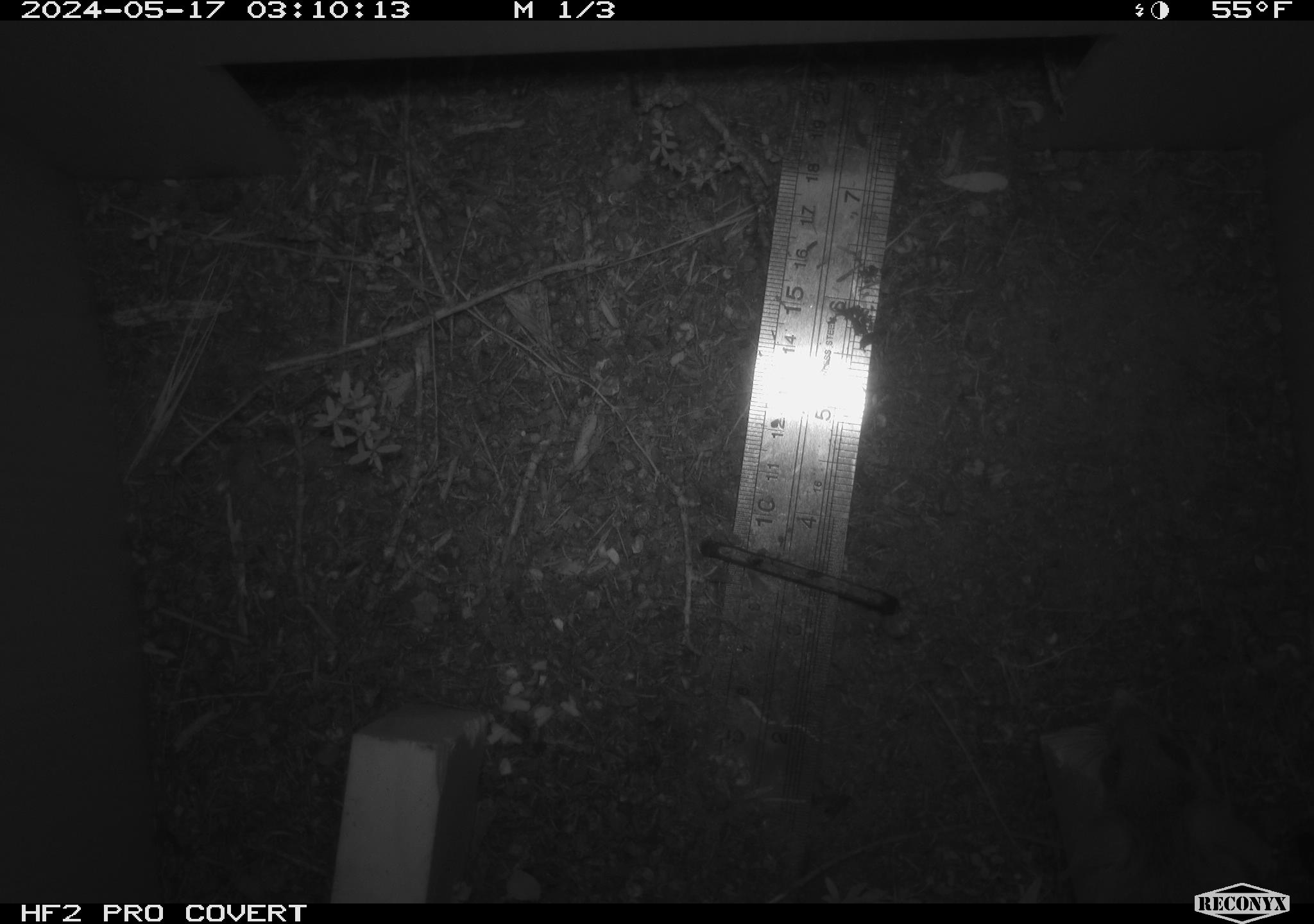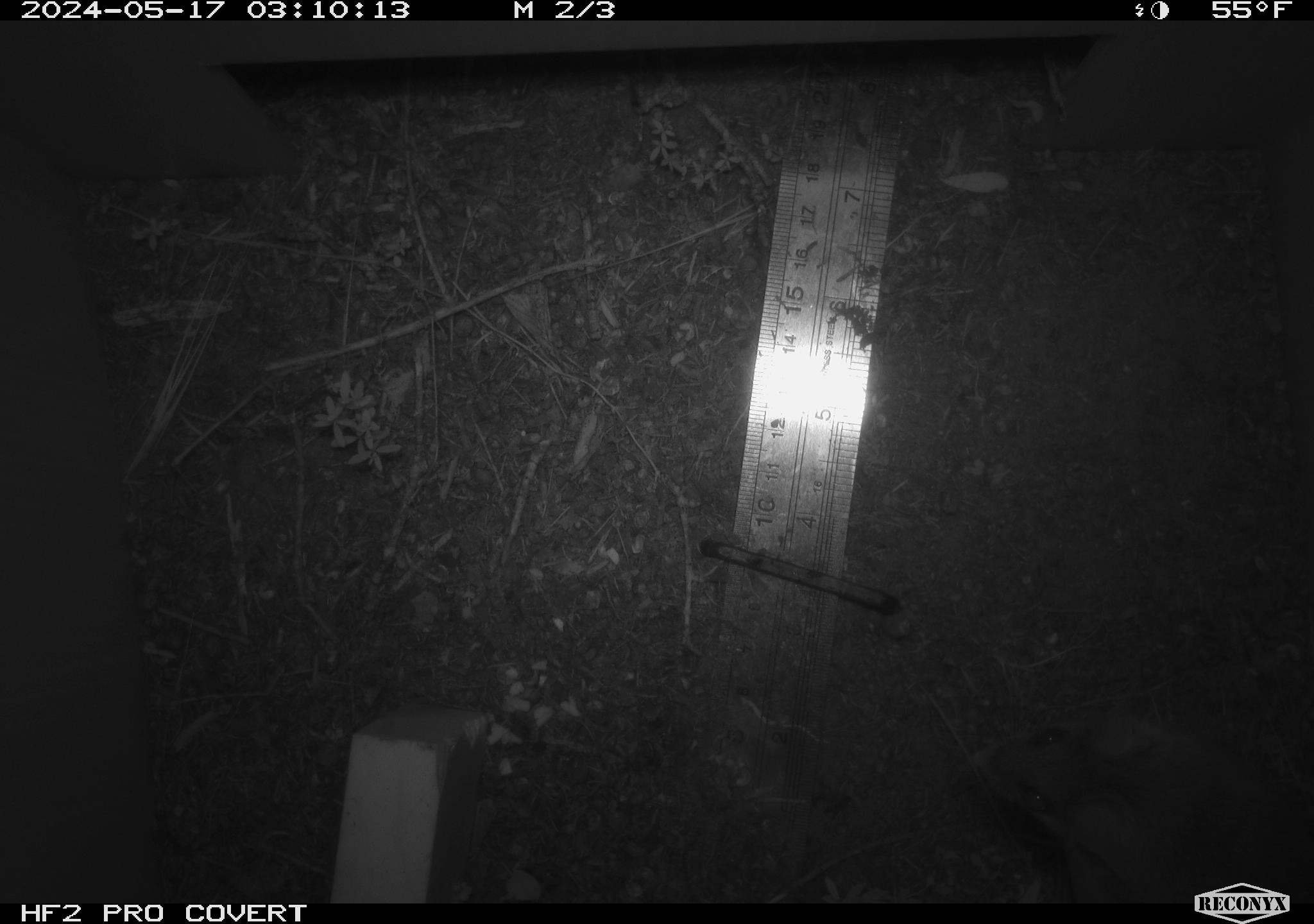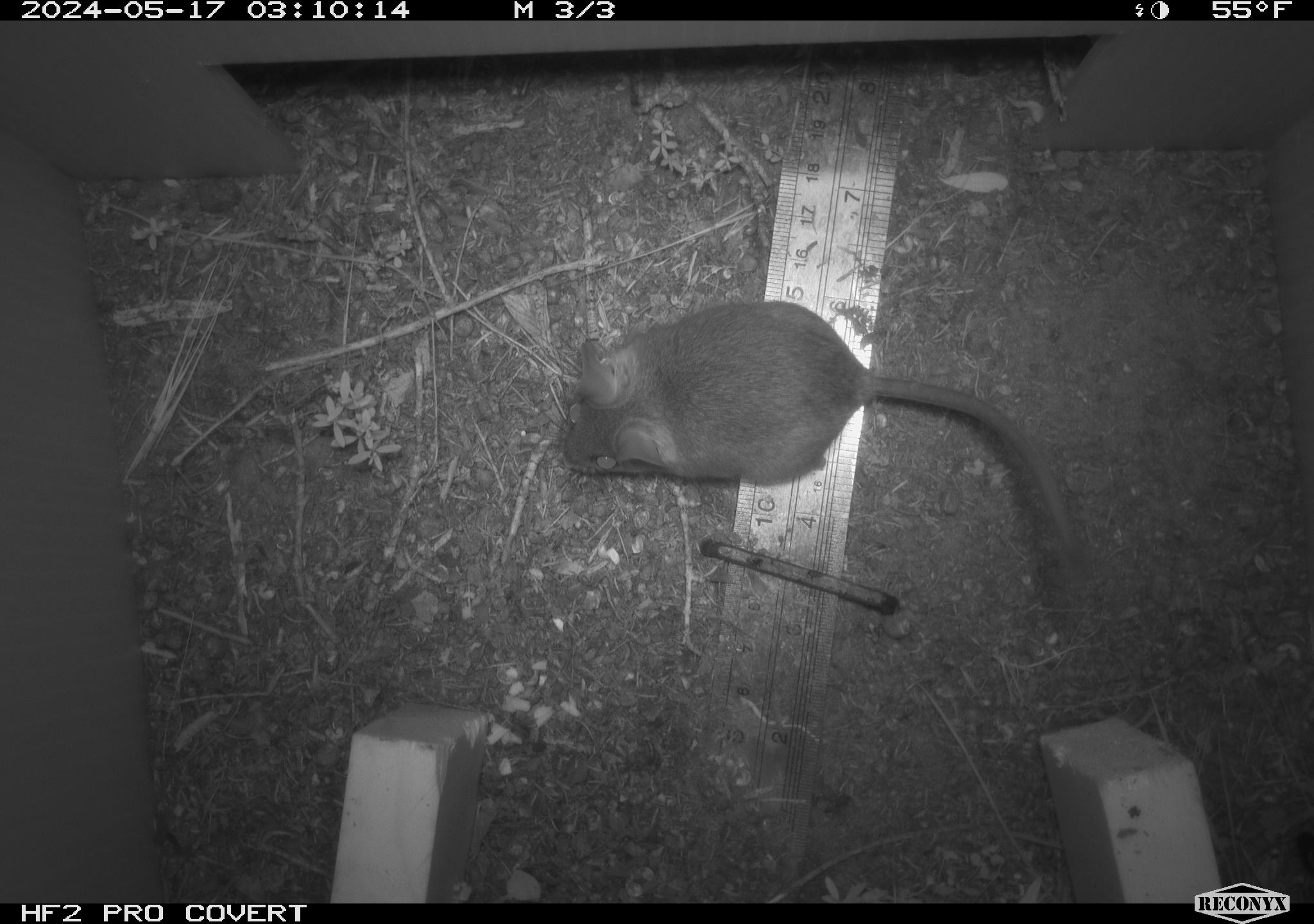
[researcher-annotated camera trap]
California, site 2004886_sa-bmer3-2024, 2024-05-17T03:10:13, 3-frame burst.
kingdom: Animalia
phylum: Chordata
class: Mammalia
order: Rodentia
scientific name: Rodentia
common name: mouse species